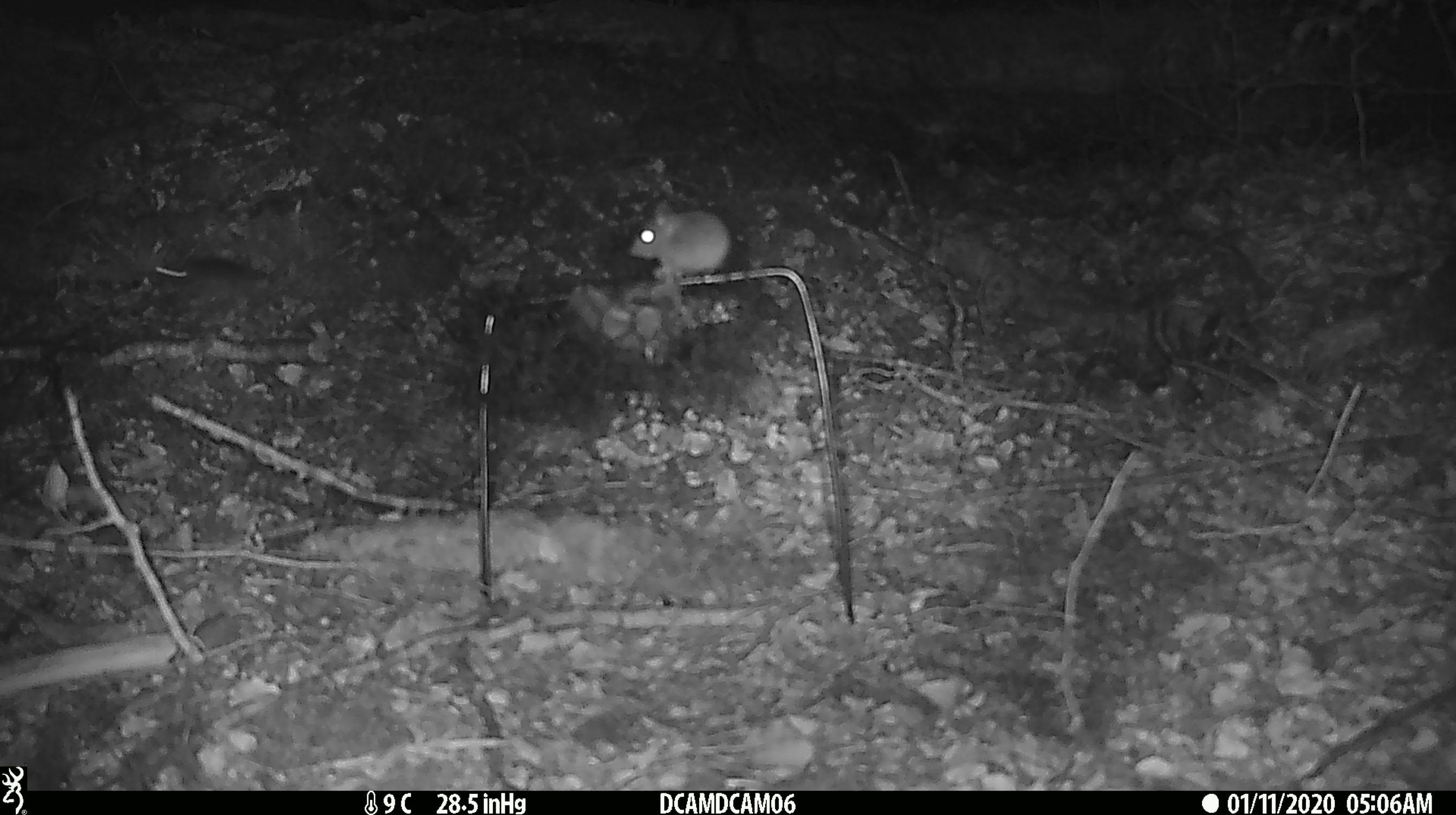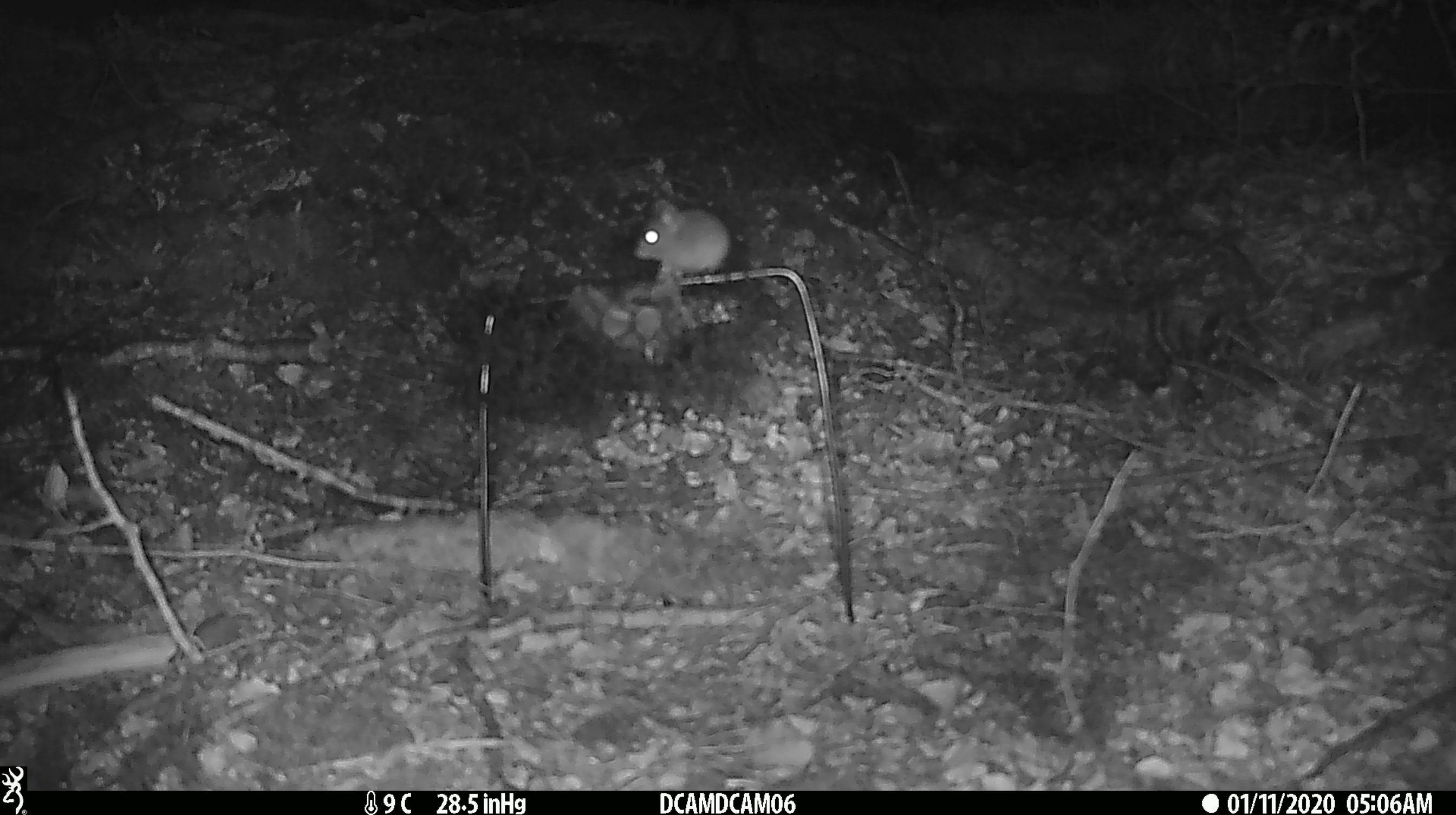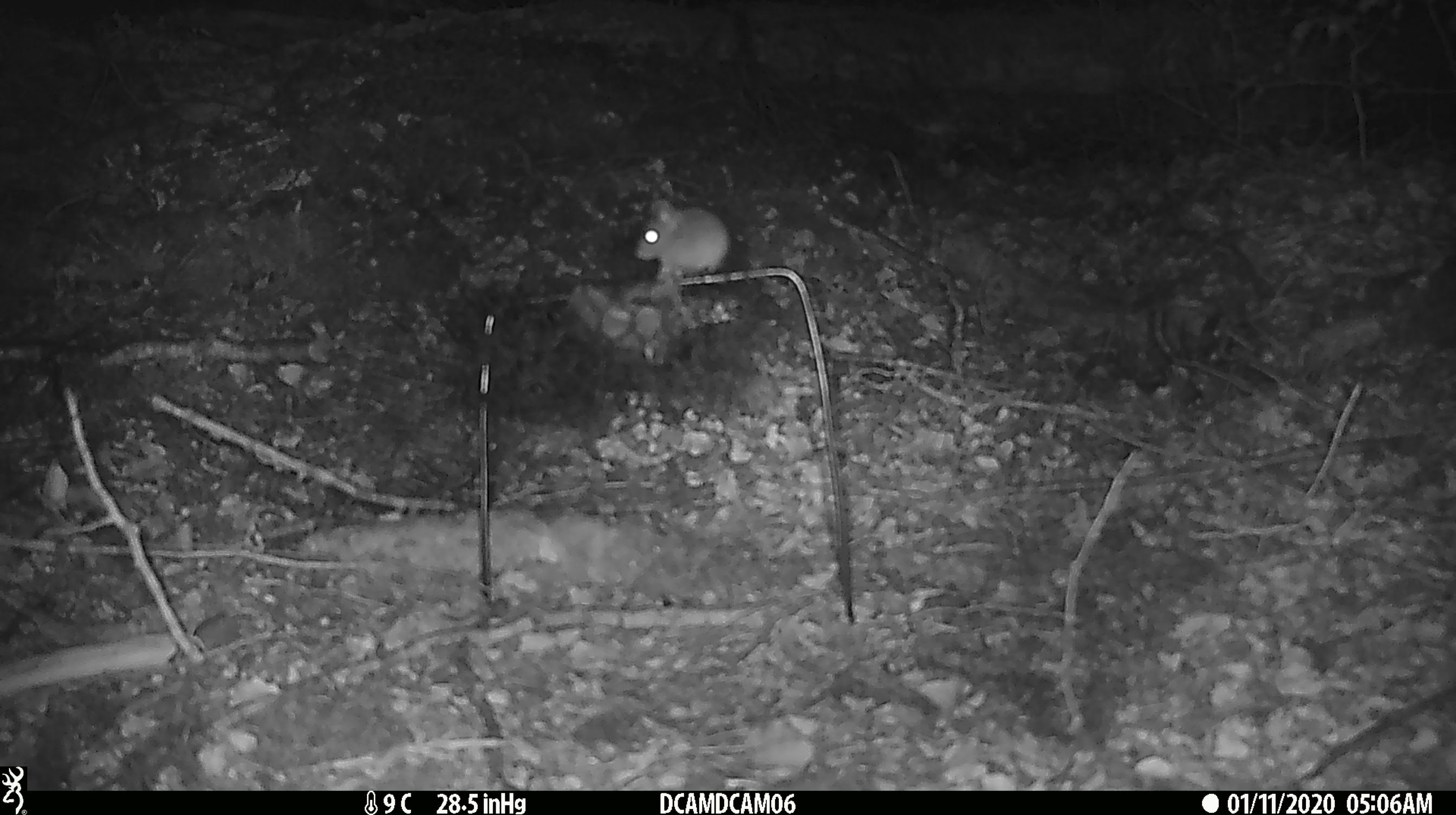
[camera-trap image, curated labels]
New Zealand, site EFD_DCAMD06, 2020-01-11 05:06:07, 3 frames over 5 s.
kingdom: Animalia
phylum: Chordata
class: Mammalia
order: Rodentia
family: Muridae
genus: Mus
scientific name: Mus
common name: mouse